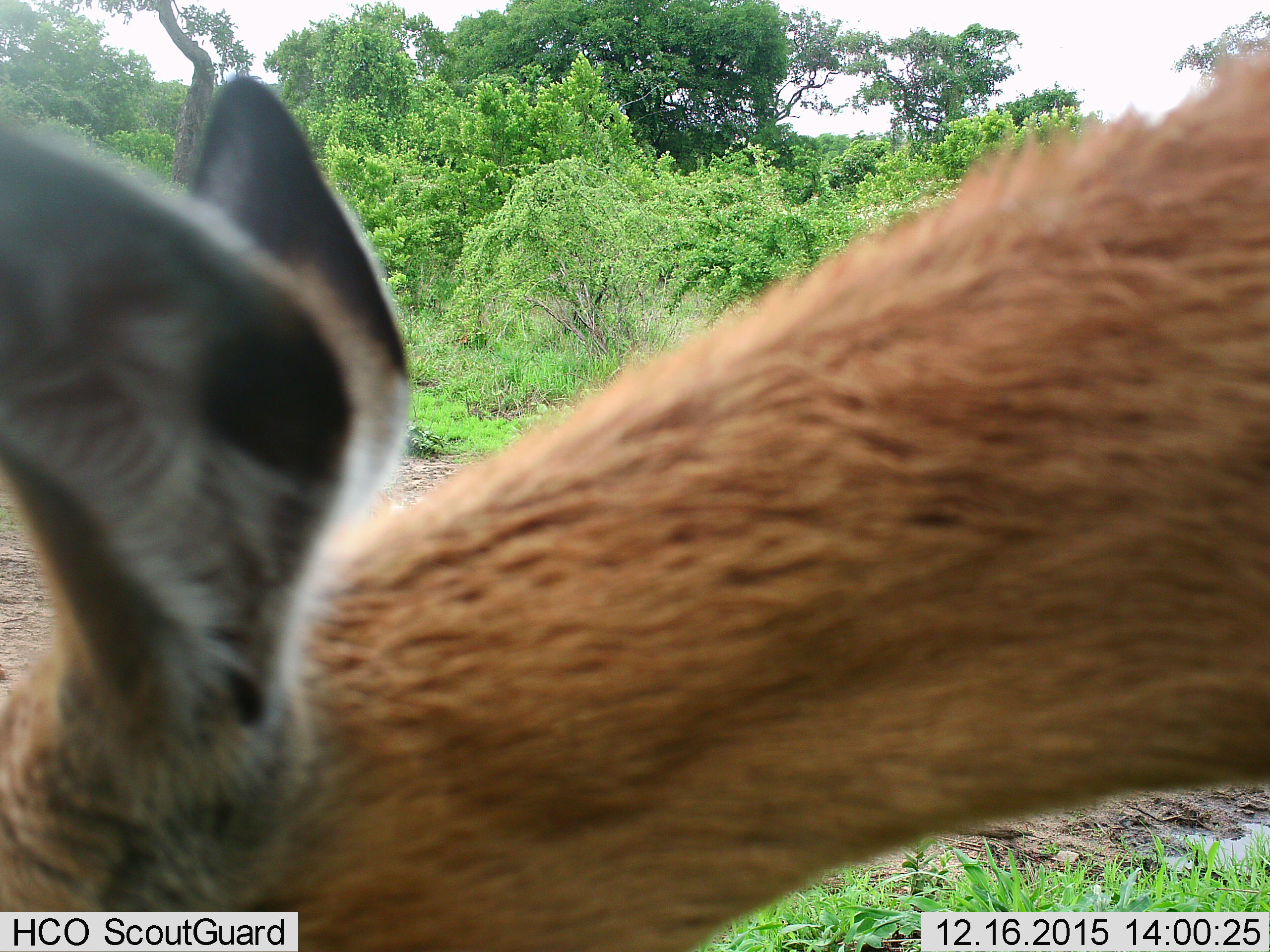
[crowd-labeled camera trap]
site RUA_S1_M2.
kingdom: Animalia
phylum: Chordata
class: Mammalia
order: Artiodactyla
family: Bovidae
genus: Aepyceros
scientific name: Aepyceros melampus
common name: impala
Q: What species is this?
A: Impala (Aepyceros melampus).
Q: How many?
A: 1.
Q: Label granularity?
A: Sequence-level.